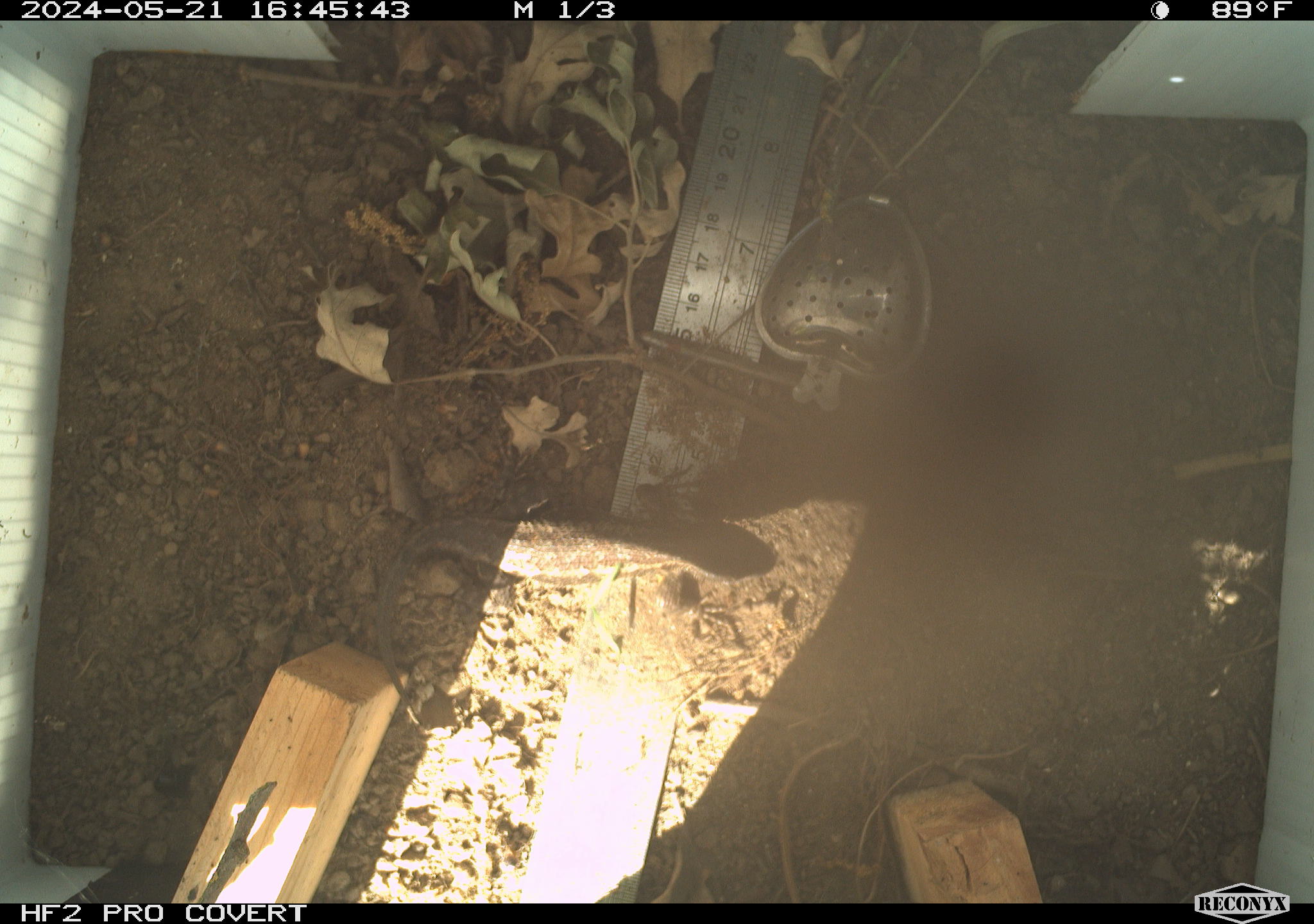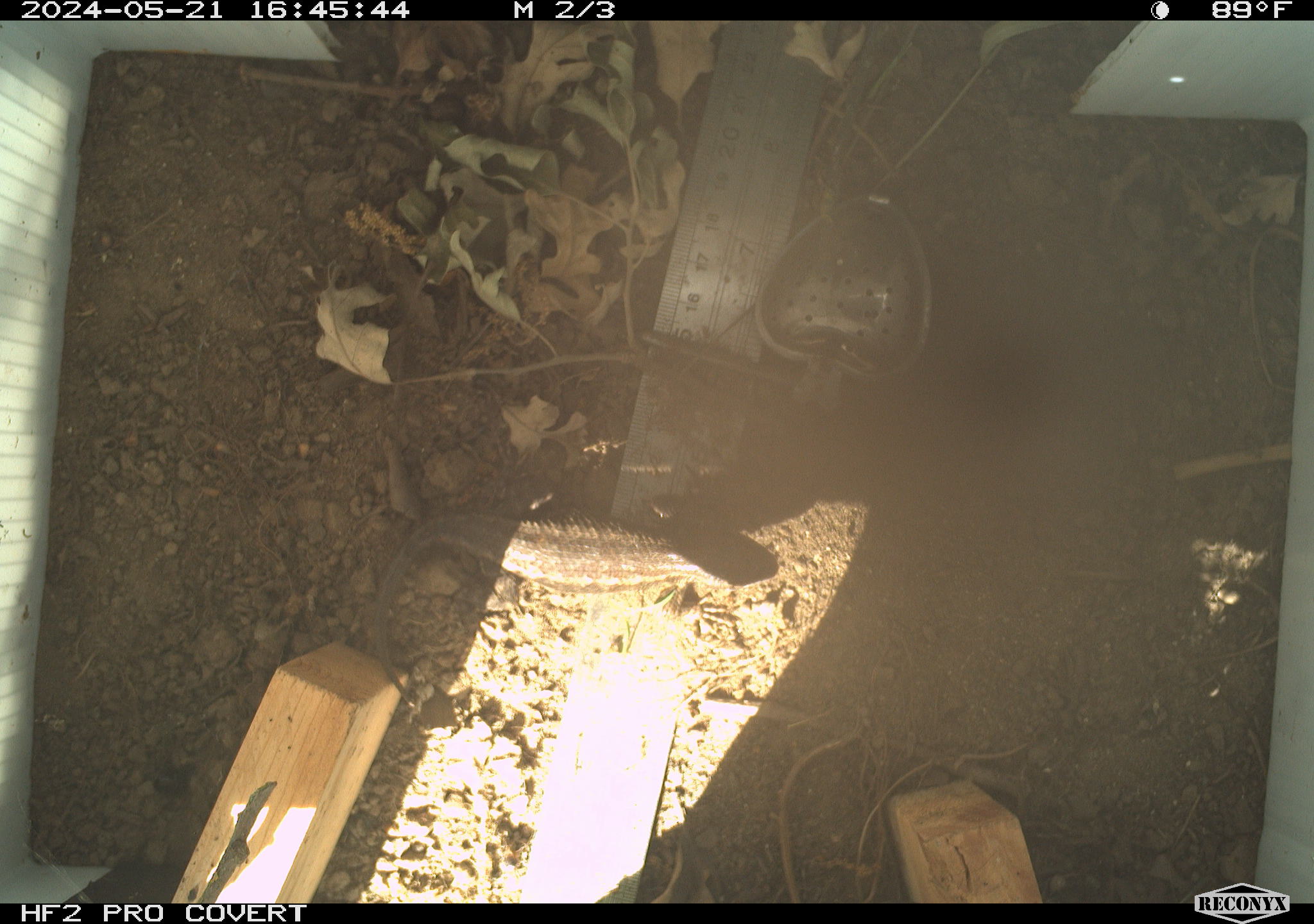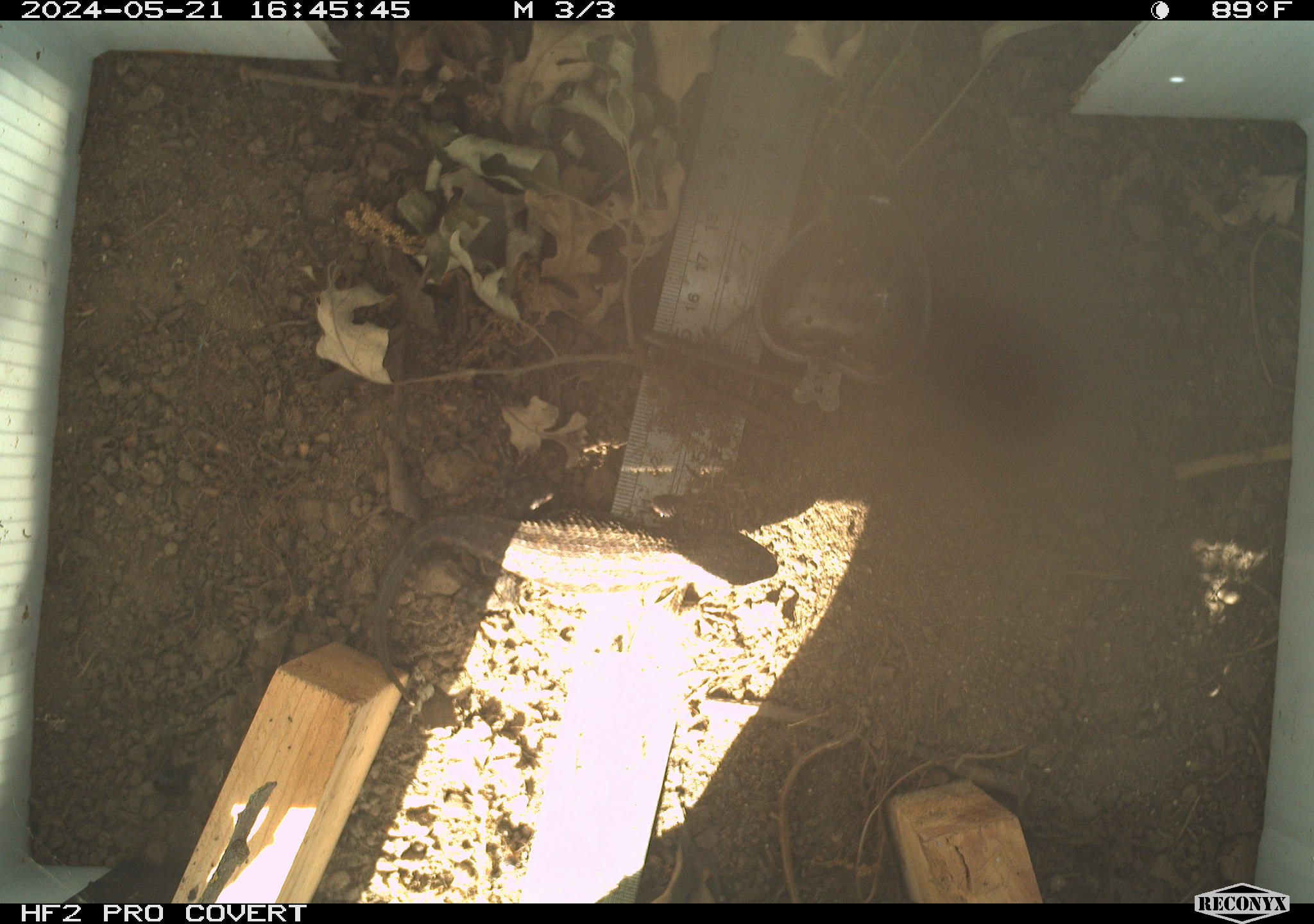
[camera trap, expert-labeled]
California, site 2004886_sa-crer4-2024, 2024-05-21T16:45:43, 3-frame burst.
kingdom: Animalia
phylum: Chordata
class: Reptilia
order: Squamata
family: Phrynosomatidae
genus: Sceloporus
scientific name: Sceloporus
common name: spiny lizards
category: sceloporus species